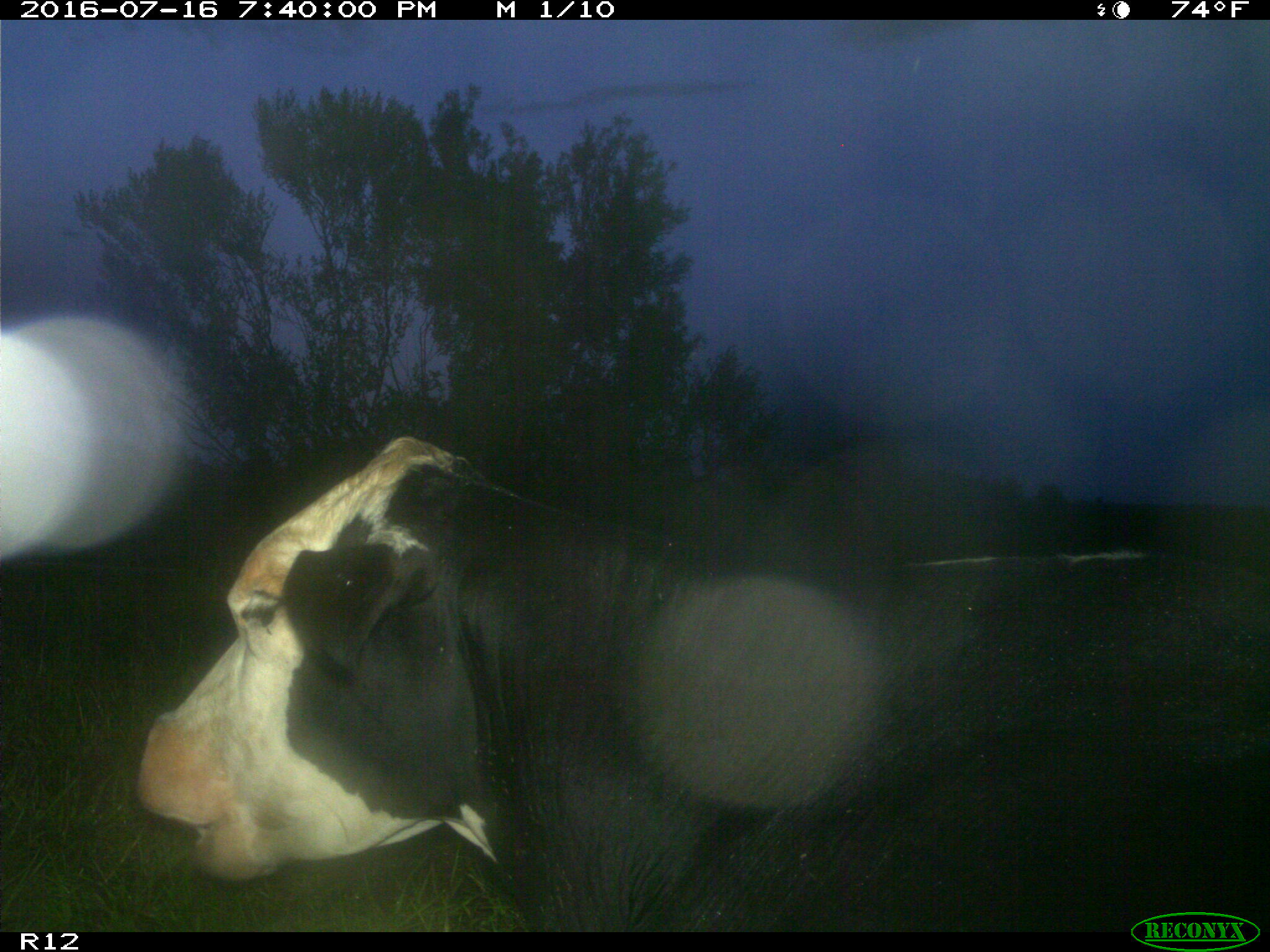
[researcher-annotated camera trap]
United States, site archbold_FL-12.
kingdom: Animalia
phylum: Chordata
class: Mammalia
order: Artiodactyla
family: Bovidae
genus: Bos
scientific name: Bos taurus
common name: domestic cow